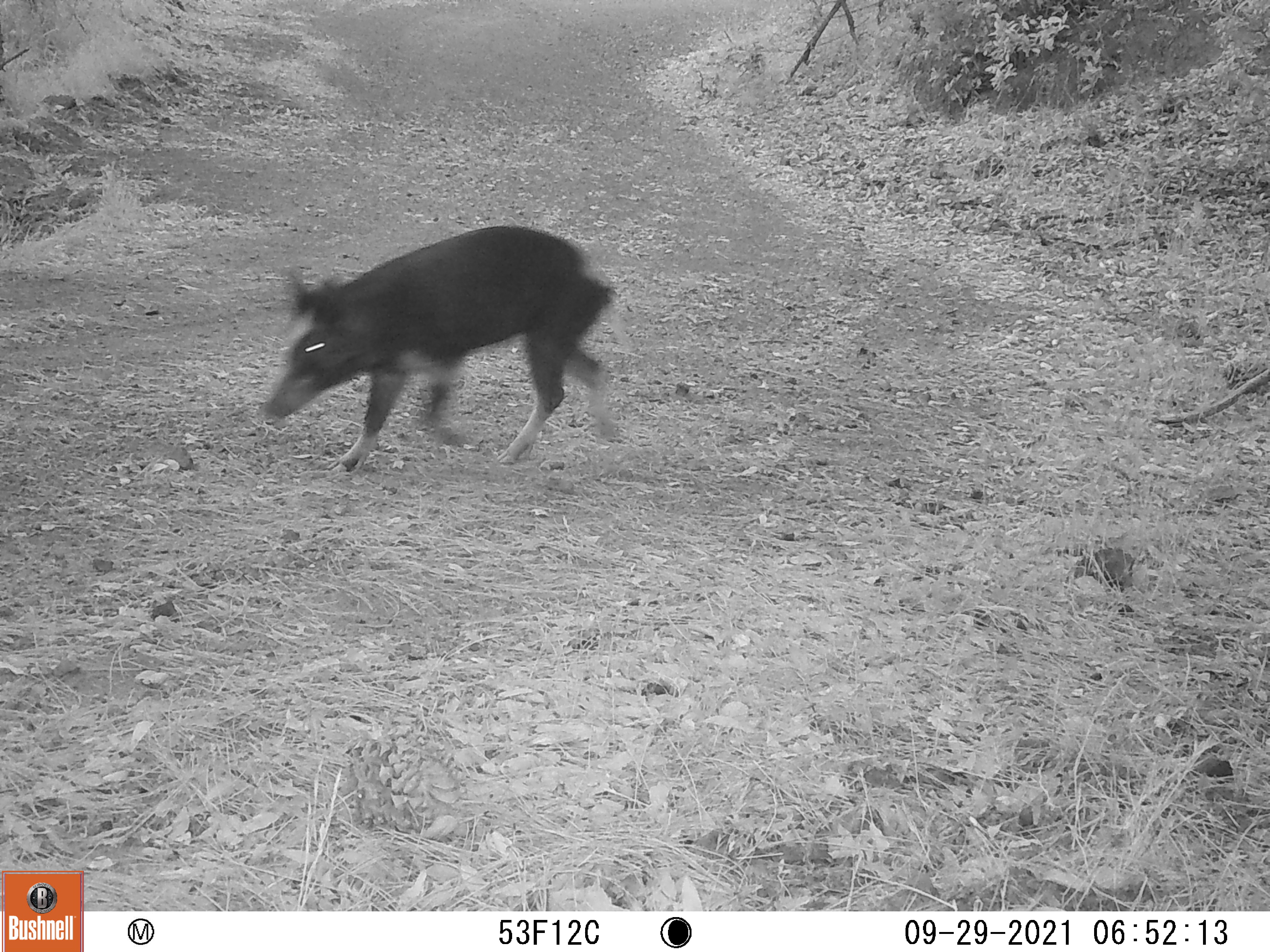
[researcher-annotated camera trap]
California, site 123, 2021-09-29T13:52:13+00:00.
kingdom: Animalia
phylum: Chordata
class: Mammalia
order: Artiodactyla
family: Suidae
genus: Sus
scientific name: Sus scrofa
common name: wild boar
Wild boar (Sus scrofa).